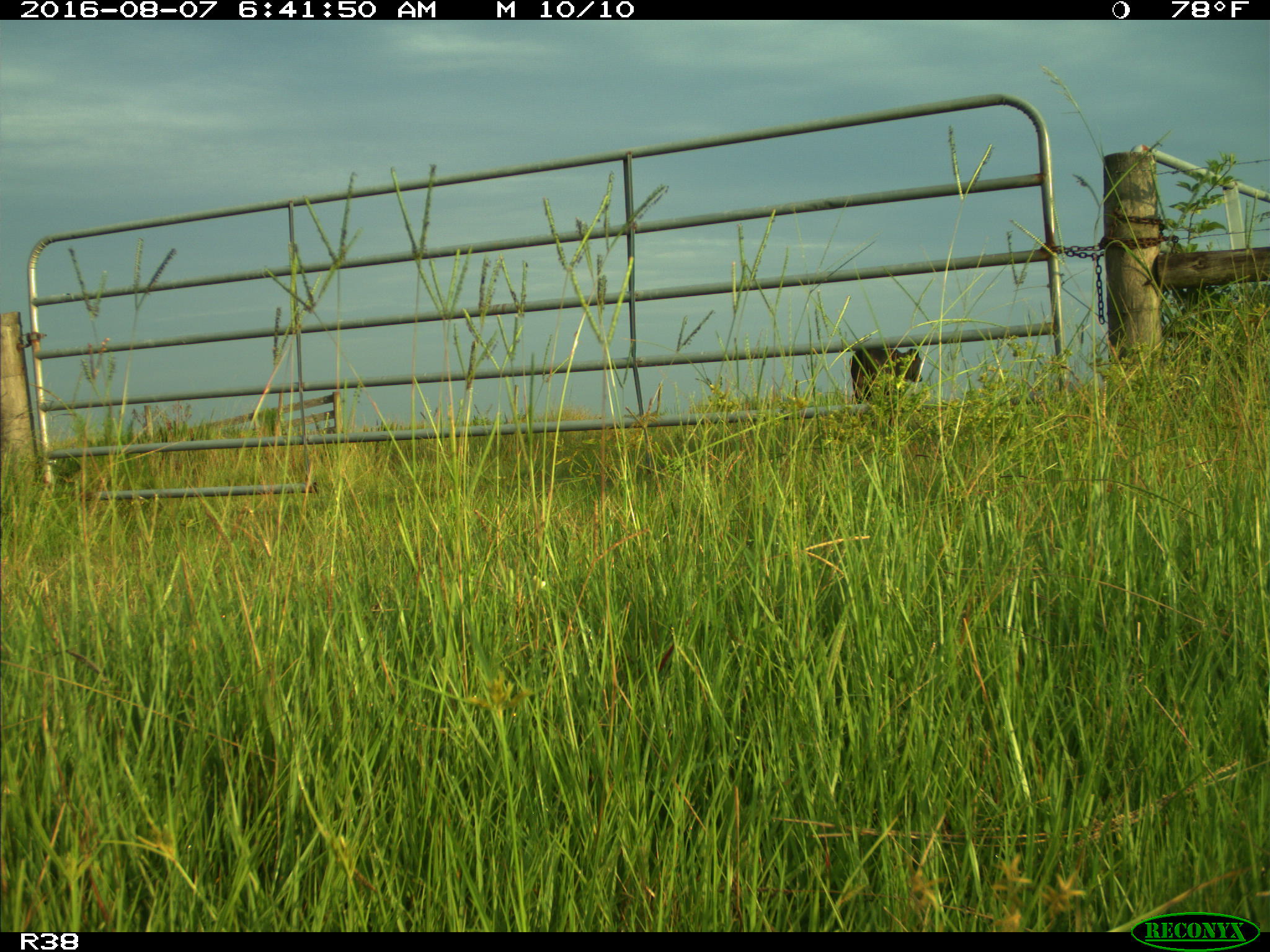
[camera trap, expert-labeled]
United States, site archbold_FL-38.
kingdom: Animalia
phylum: Chordata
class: Mammalia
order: Artiodactyla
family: Bovidae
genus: Bos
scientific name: Bos taurus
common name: domestic cow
Bos taurus (domestic cow).